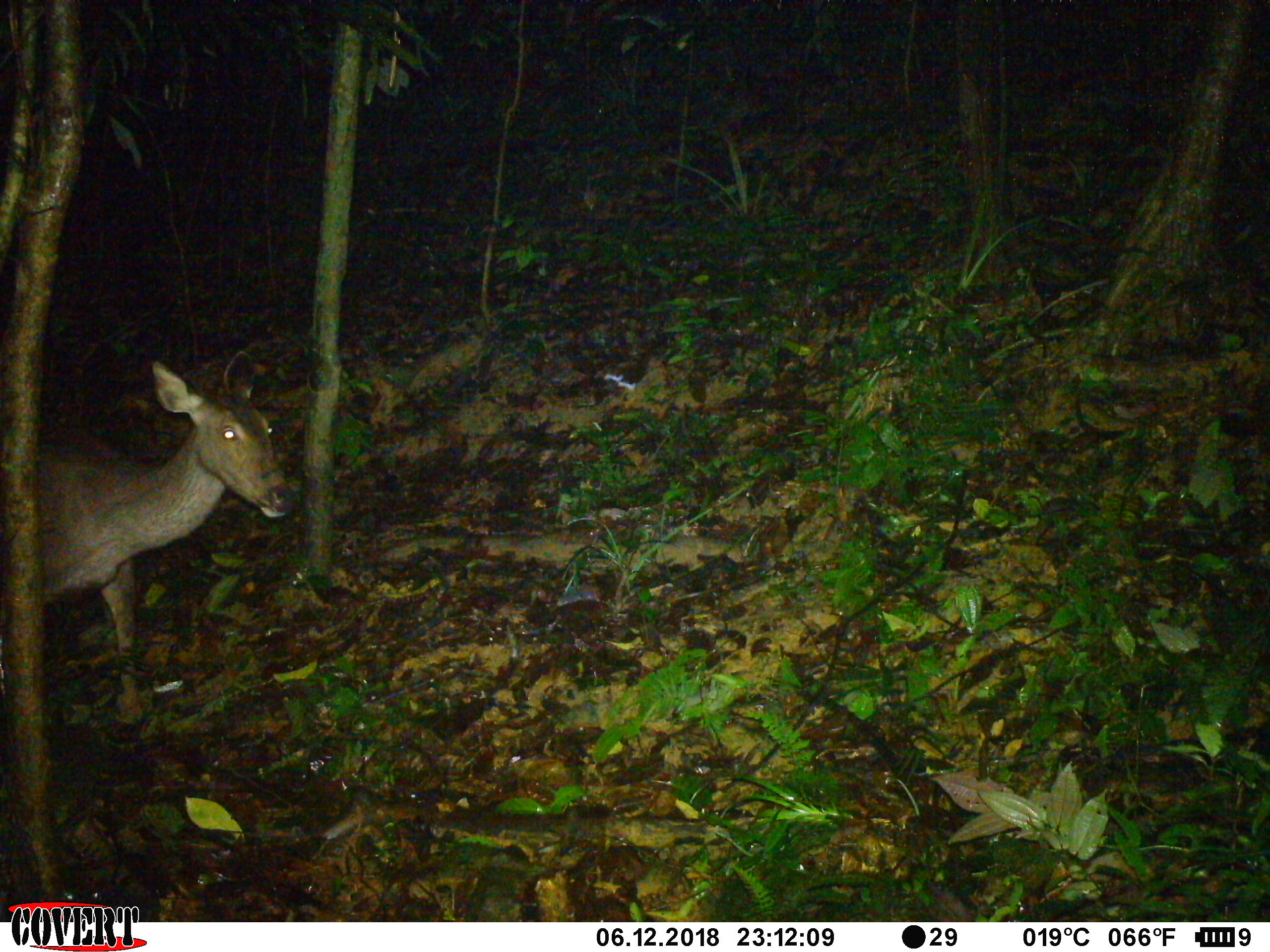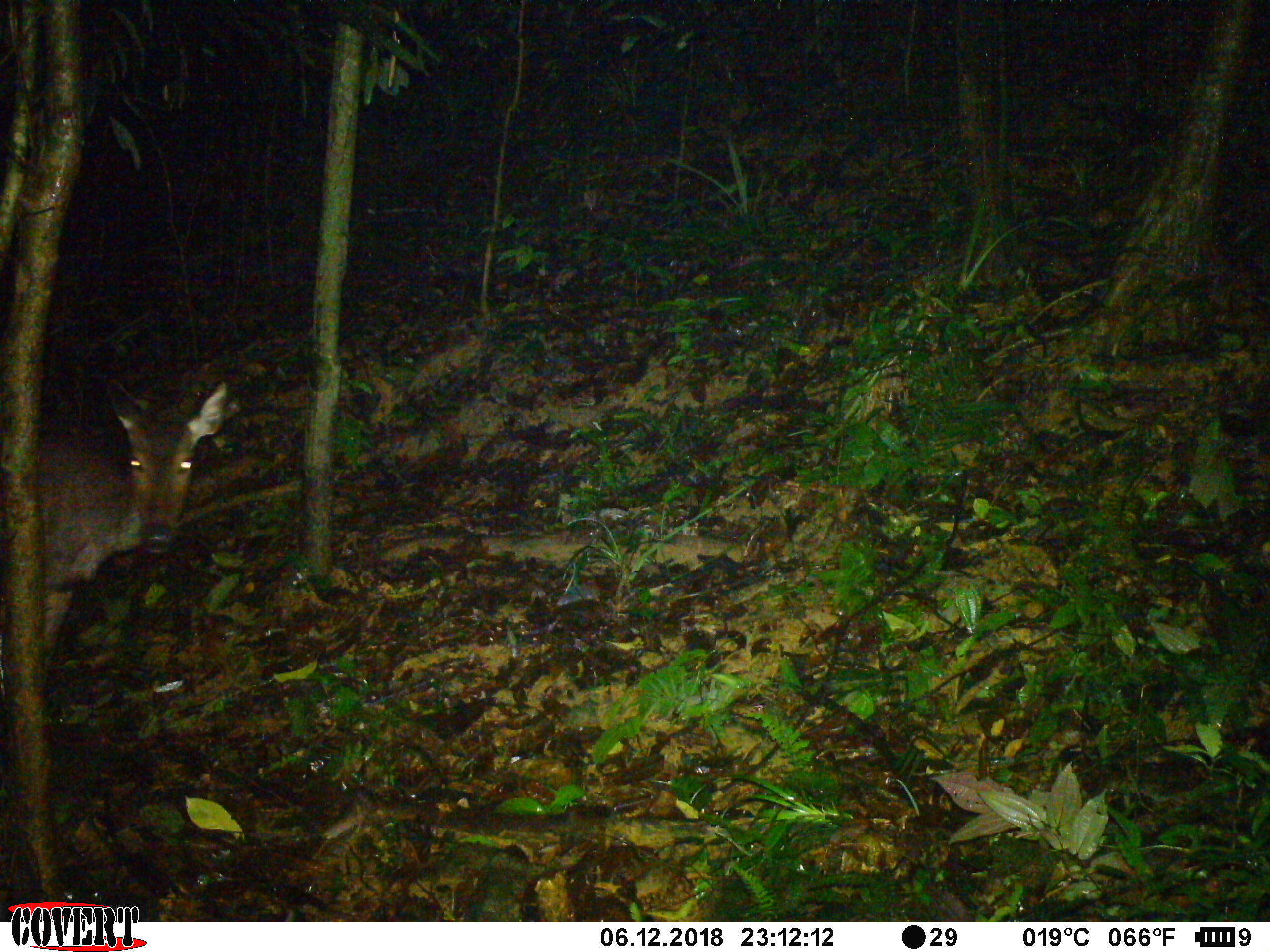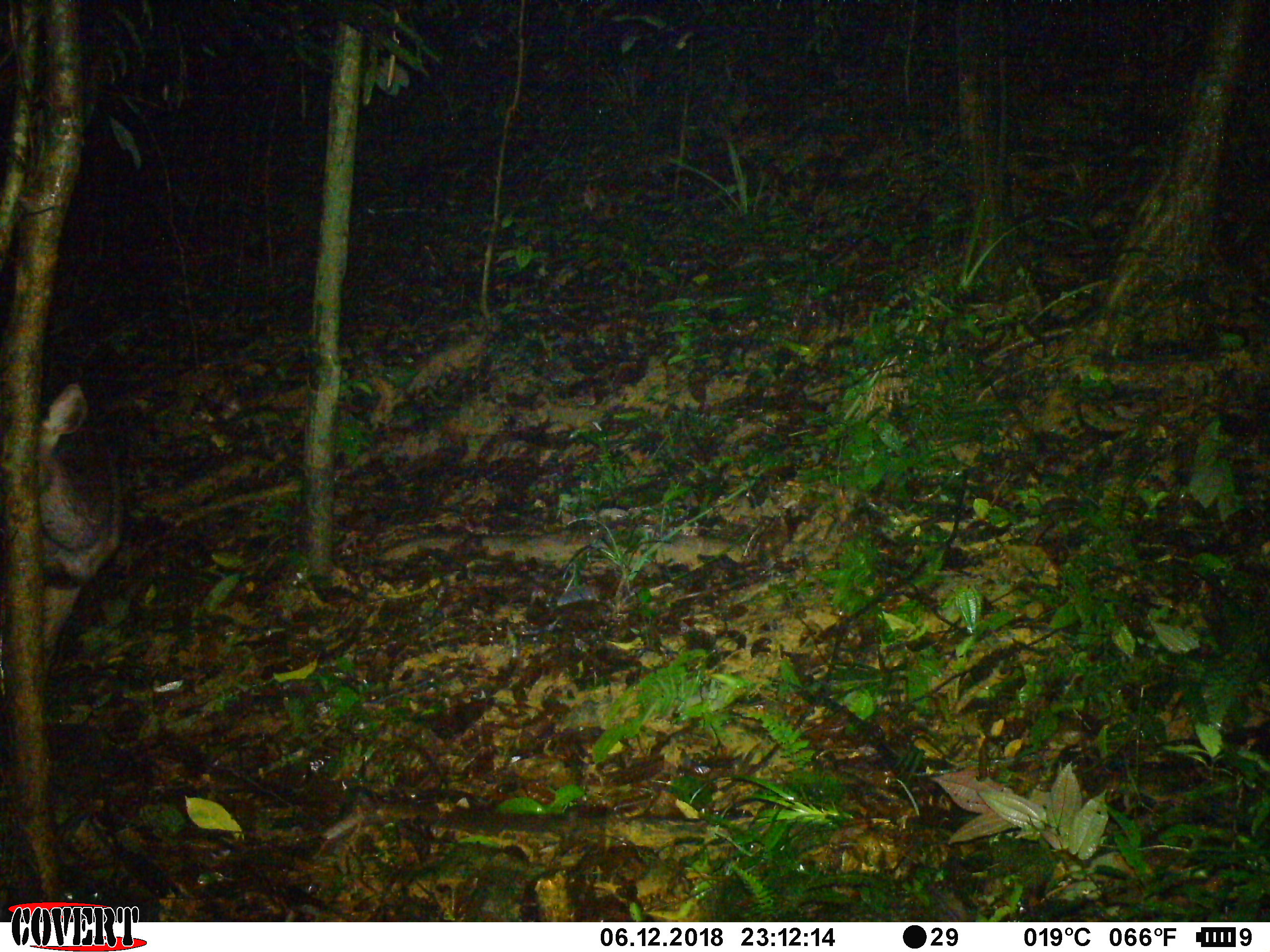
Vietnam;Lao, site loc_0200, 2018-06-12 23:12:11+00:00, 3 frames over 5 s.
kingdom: Animalia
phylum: Chordata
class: Mammalia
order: Artiodactyla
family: Cervidae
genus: Rusa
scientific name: Rusa unicolor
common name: sambar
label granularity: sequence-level